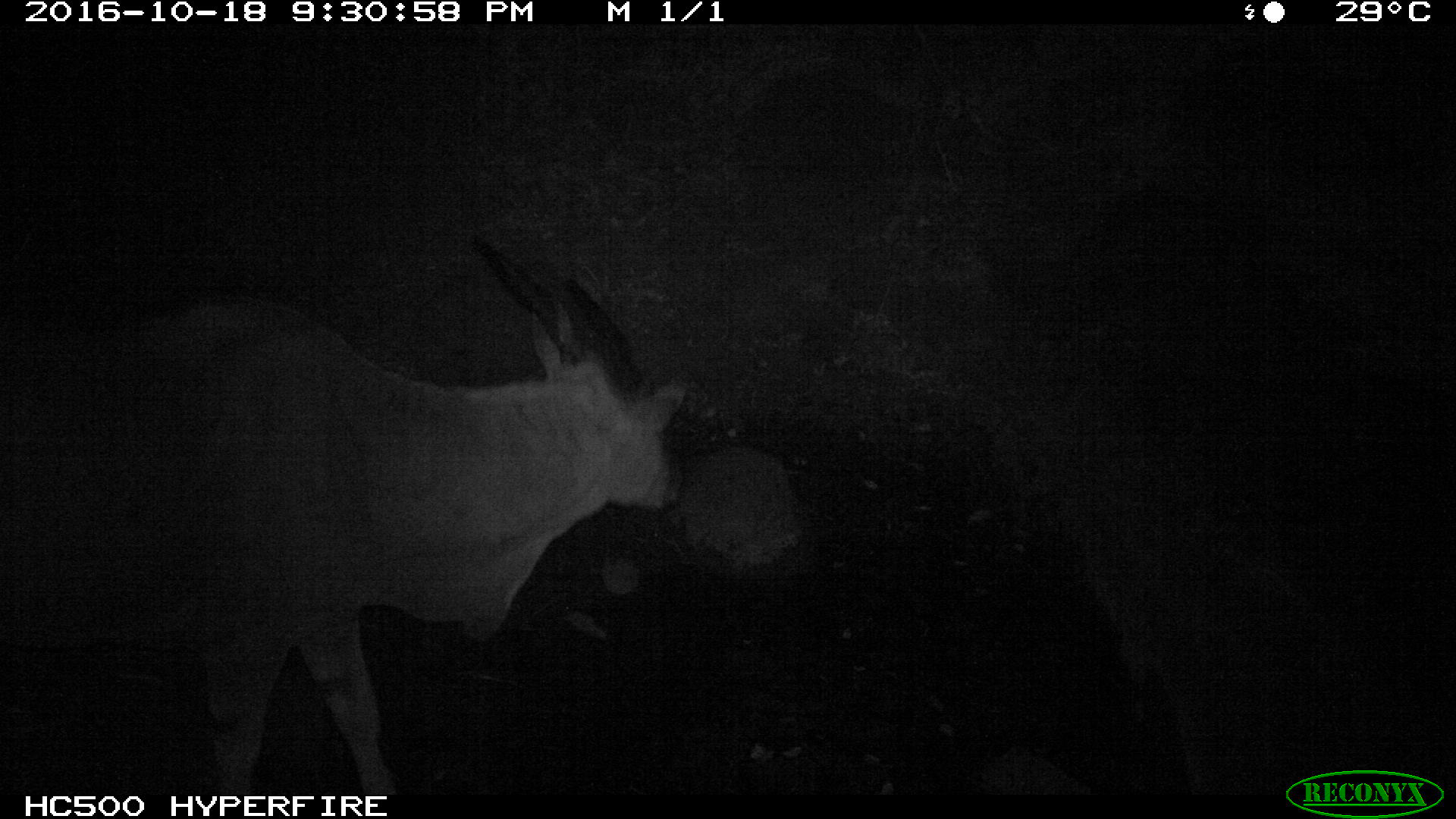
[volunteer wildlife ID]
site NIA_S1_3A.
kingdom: Animalia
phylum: Chordata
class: Mammalia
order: Artiodactyla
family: Bovidae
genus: Tragelaphus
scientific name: Tragelaphus oryx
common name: eland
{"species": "eland (Tragelaphus oryx)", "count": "1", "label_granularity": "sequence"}